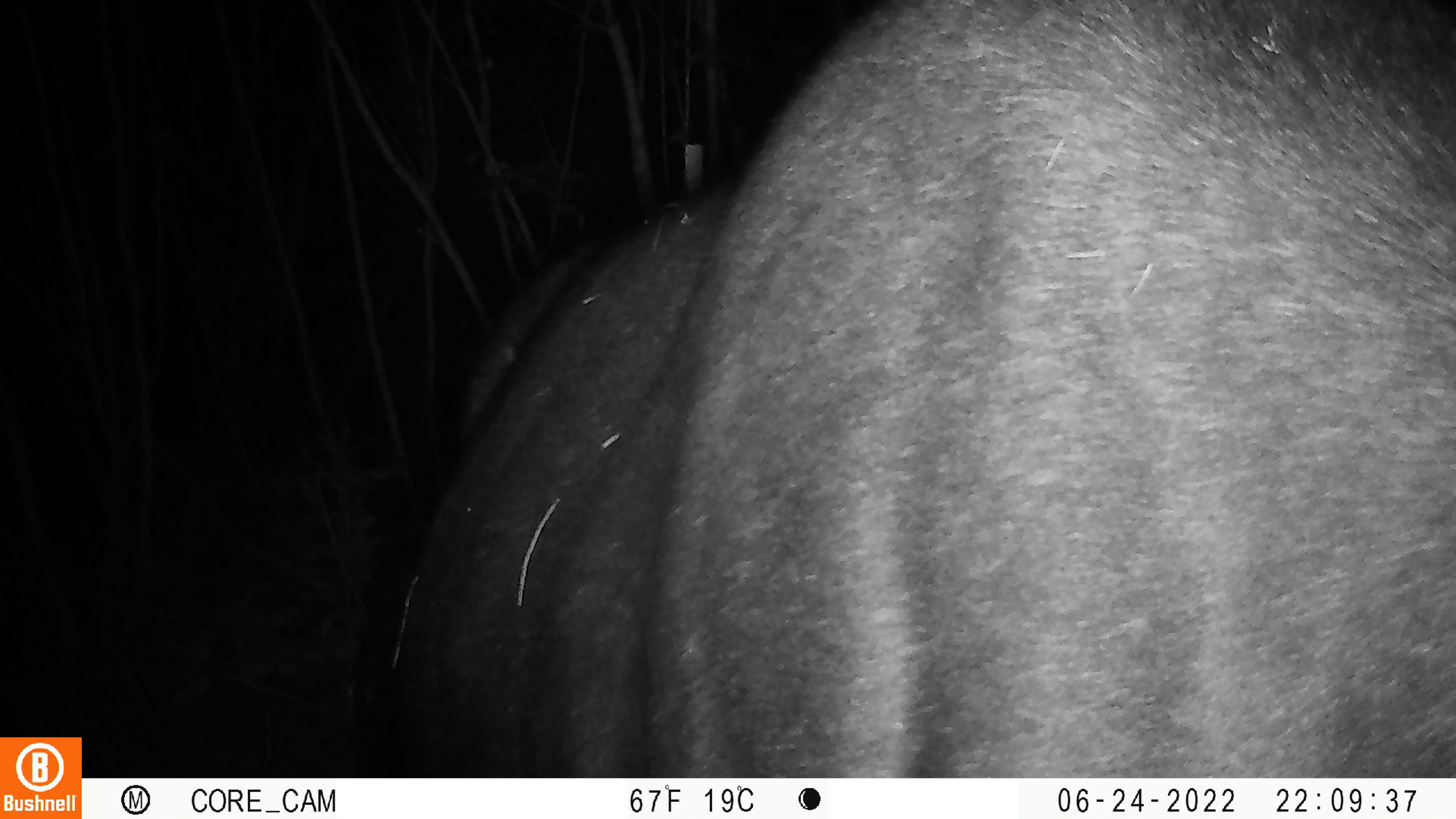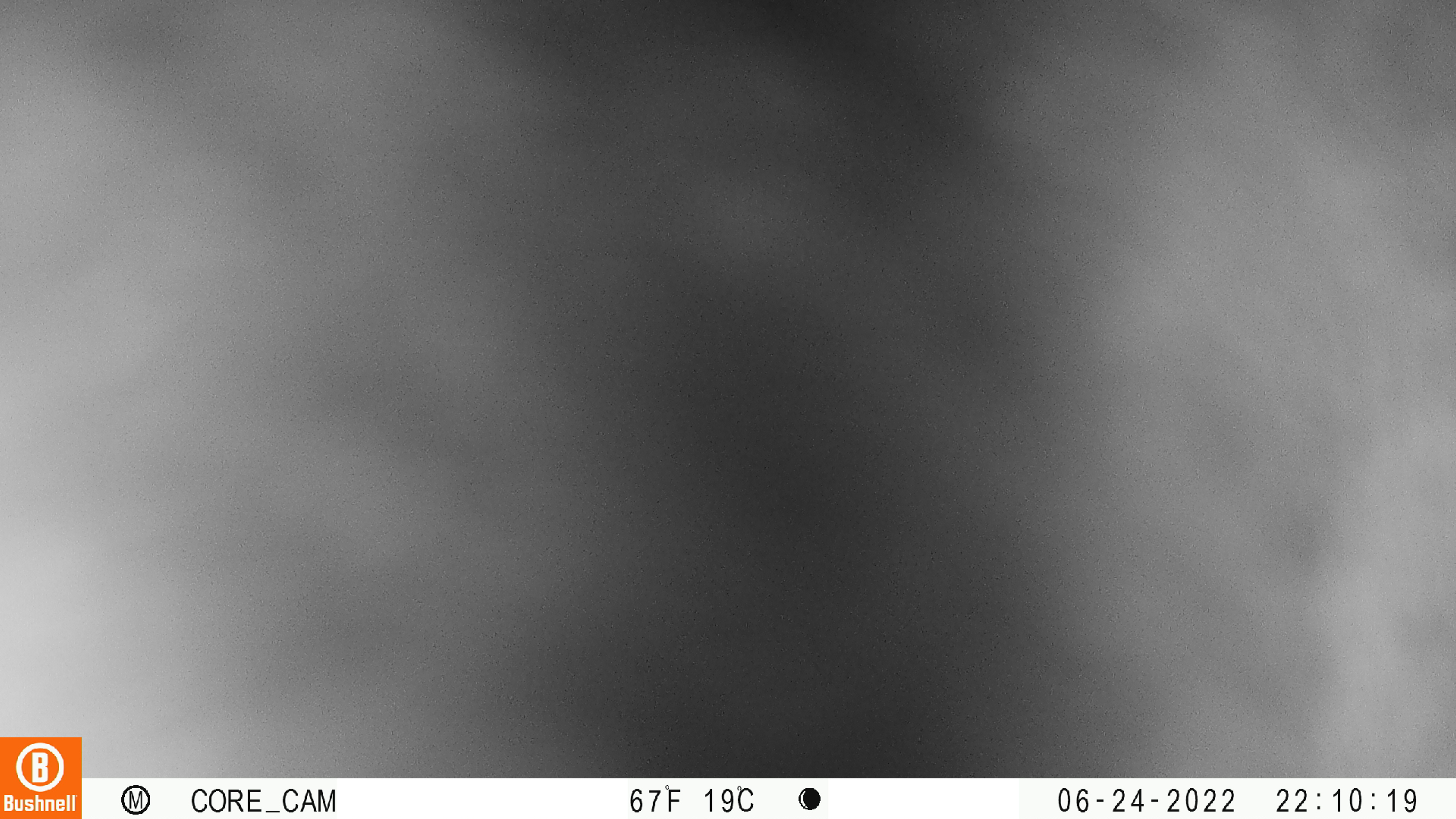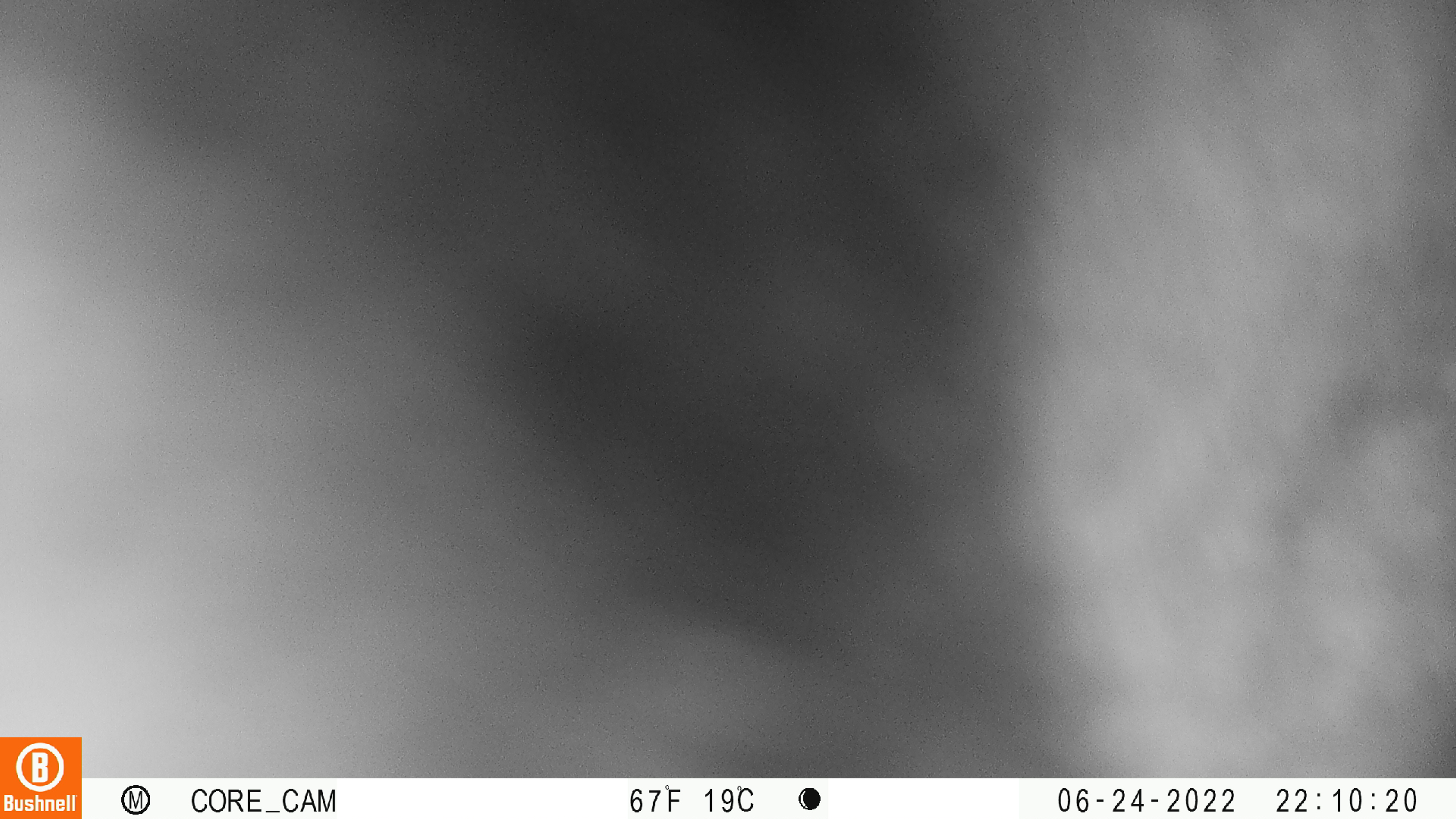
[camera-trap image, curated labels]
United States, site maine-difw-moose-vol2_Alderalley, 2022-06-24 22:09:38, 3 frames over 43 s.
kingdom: Animalia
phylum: Chordata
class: Mammalia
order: Artiodactyla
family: Cervidae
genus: Alces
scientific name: Alces alces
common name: moose